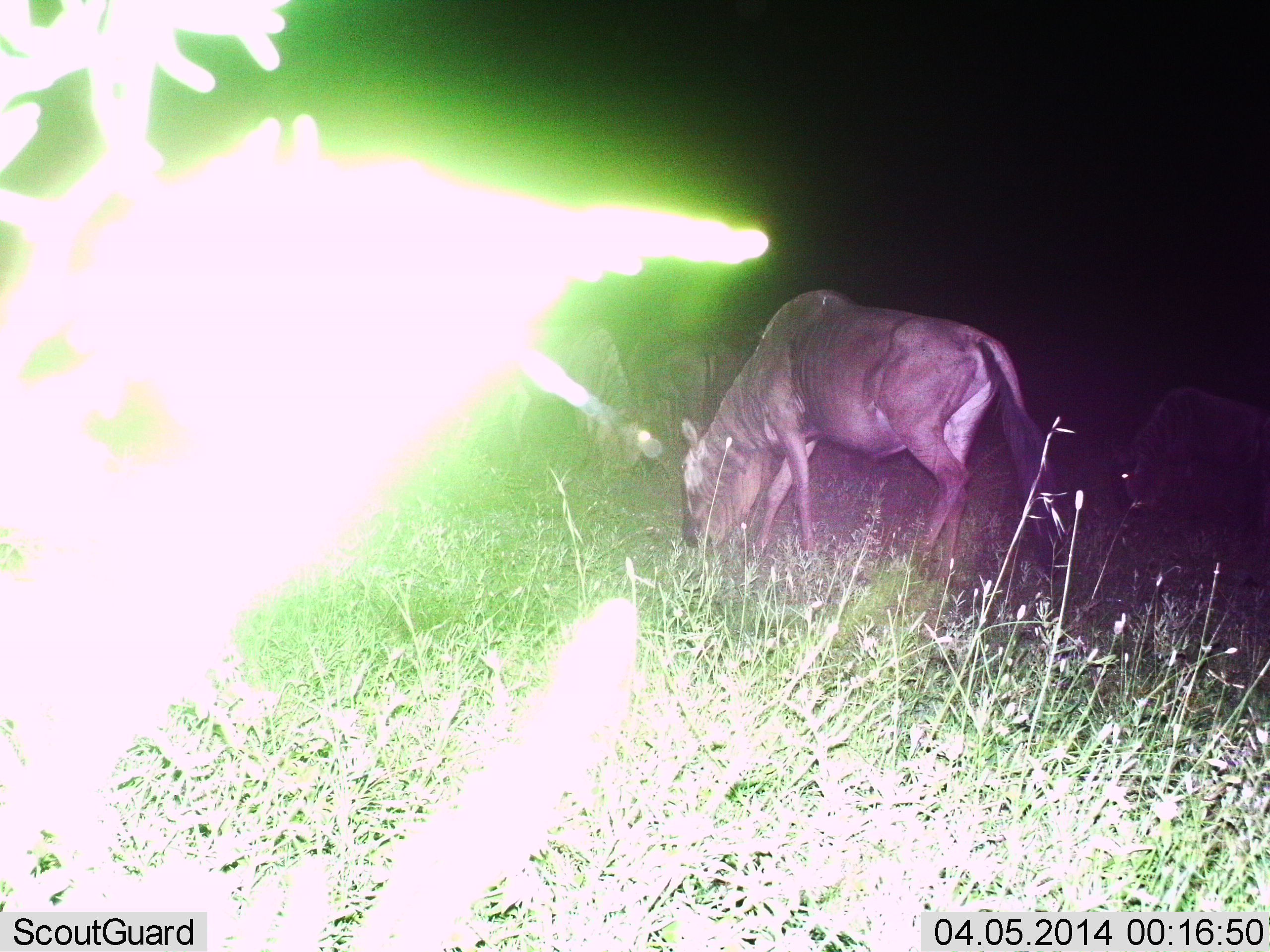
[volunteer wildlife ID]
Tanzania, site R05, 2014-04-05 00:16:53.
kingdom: Animalia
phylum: Chordata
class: Mammalia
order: Artiodactyla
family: Bovidae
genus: Connochaetes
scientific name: Connochaetes taurinus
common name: blue wildebeest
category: wildebeest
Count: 3.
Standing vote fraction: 10%.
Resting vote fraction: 0%.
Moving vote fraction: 20%.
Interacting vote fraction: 0%.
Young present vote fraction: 30%.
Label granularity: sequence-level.